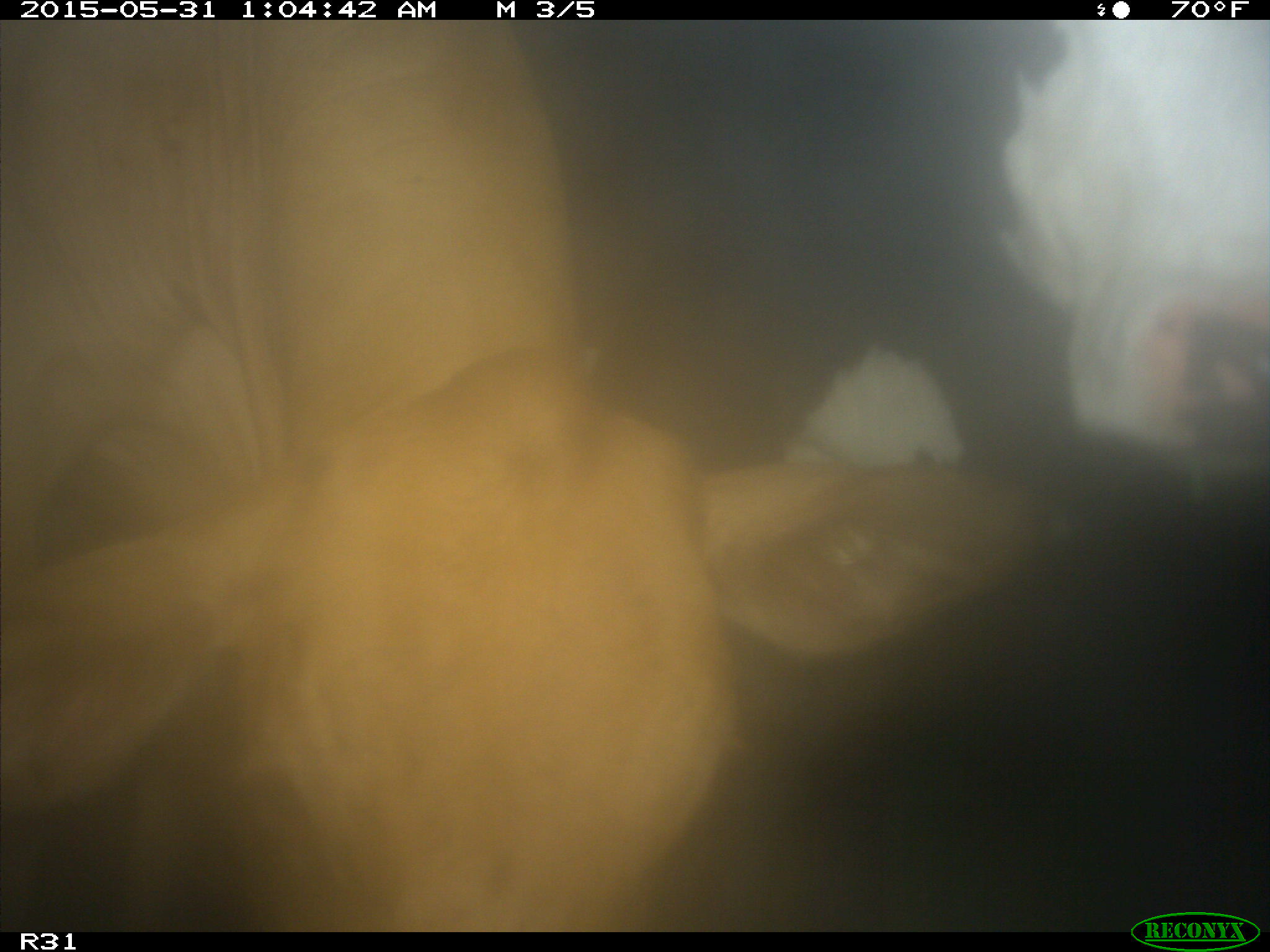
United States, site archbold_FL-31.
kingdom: Animalia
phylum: Chordata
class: Mammalia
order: Artiodactyla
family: Bovidae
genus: Bos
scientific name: Bos taurus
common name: domestic cow